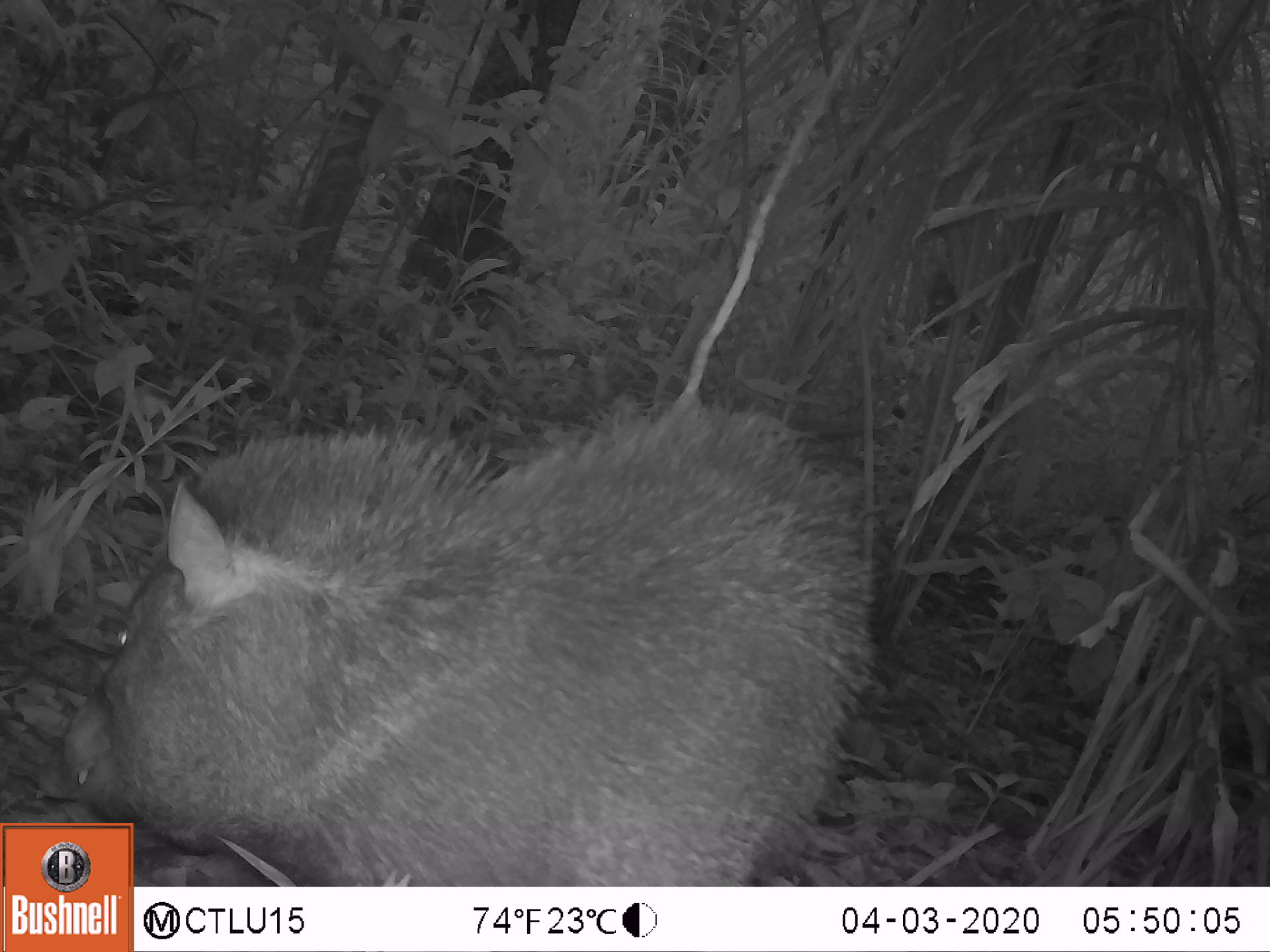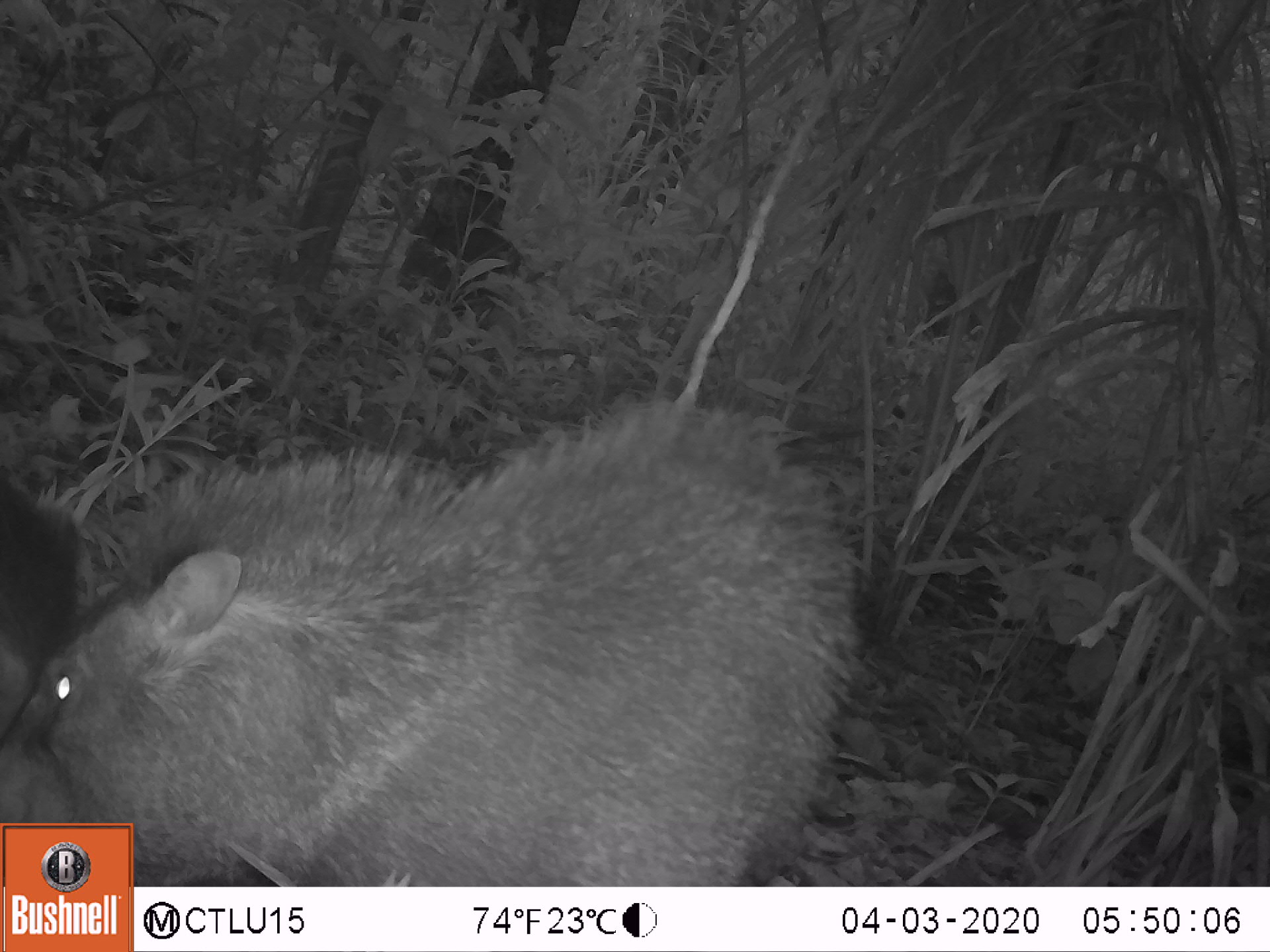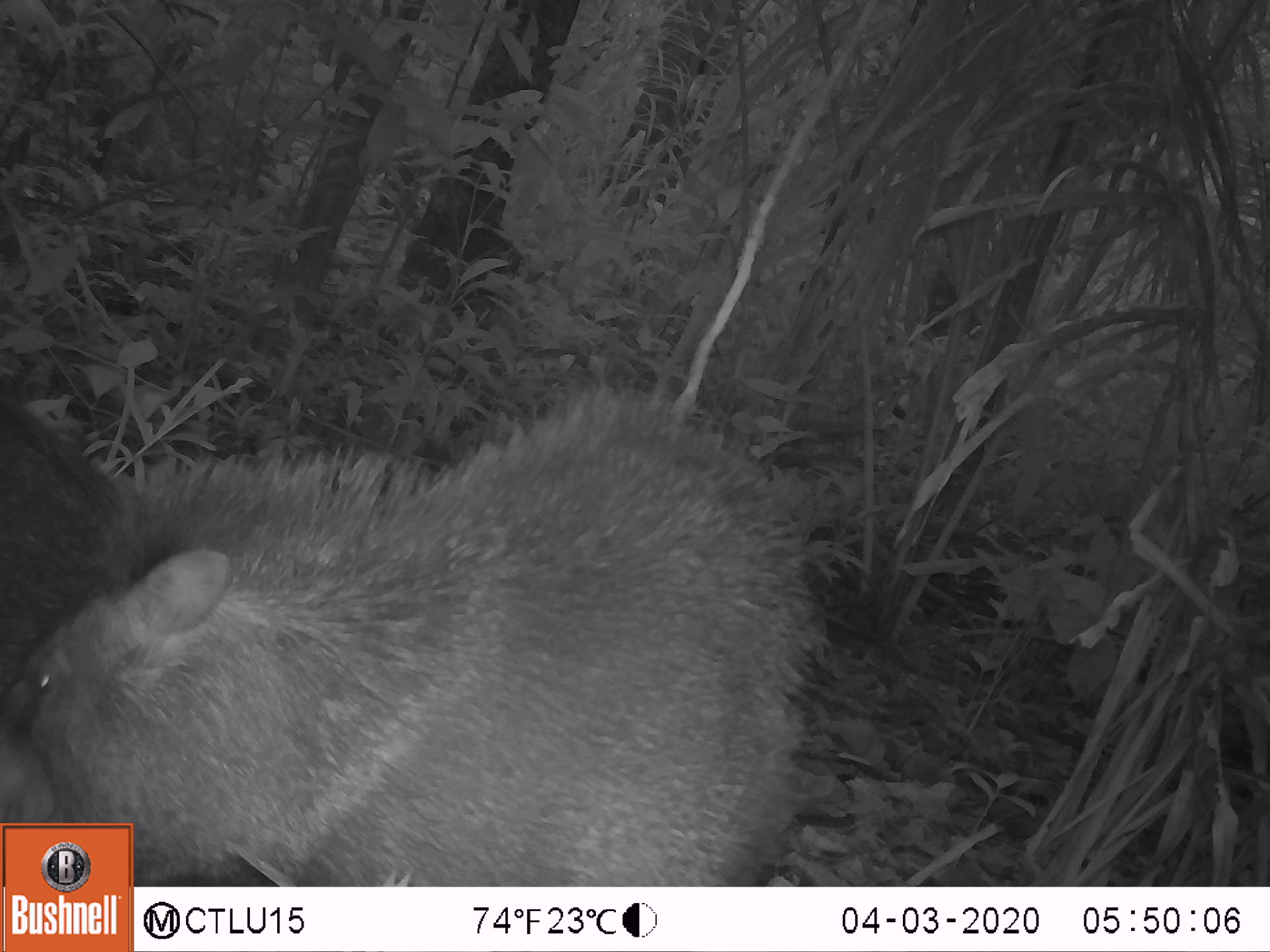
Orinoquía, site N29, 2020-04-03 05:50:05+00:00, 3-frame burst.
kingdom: Animalia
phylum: Chordata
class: Mammalia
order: Artiodactyla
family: Tayassuidae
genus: Pecari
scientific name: Pecari tajacu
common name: collared peccary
Collared peccary (Pecari tajacu).